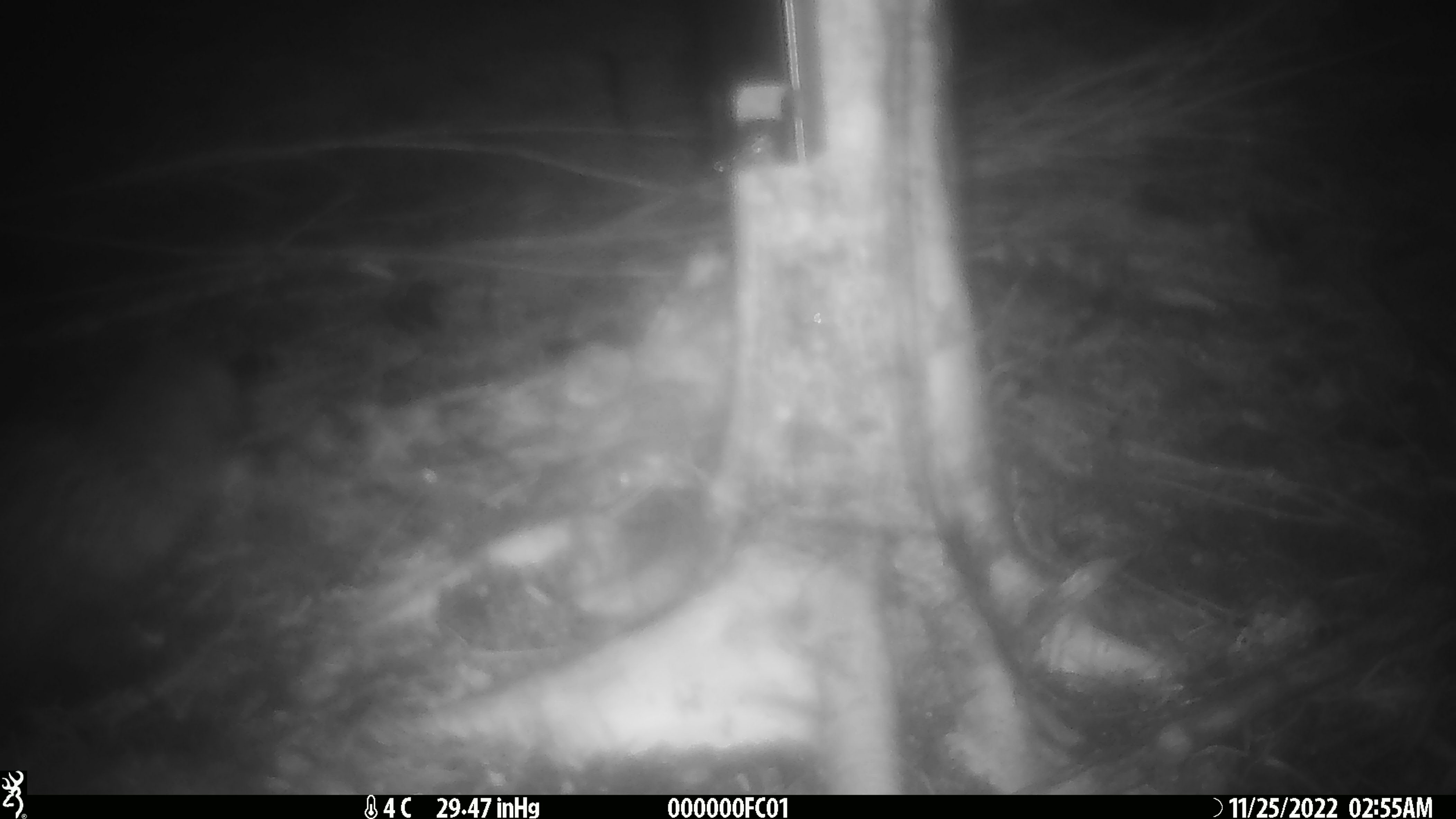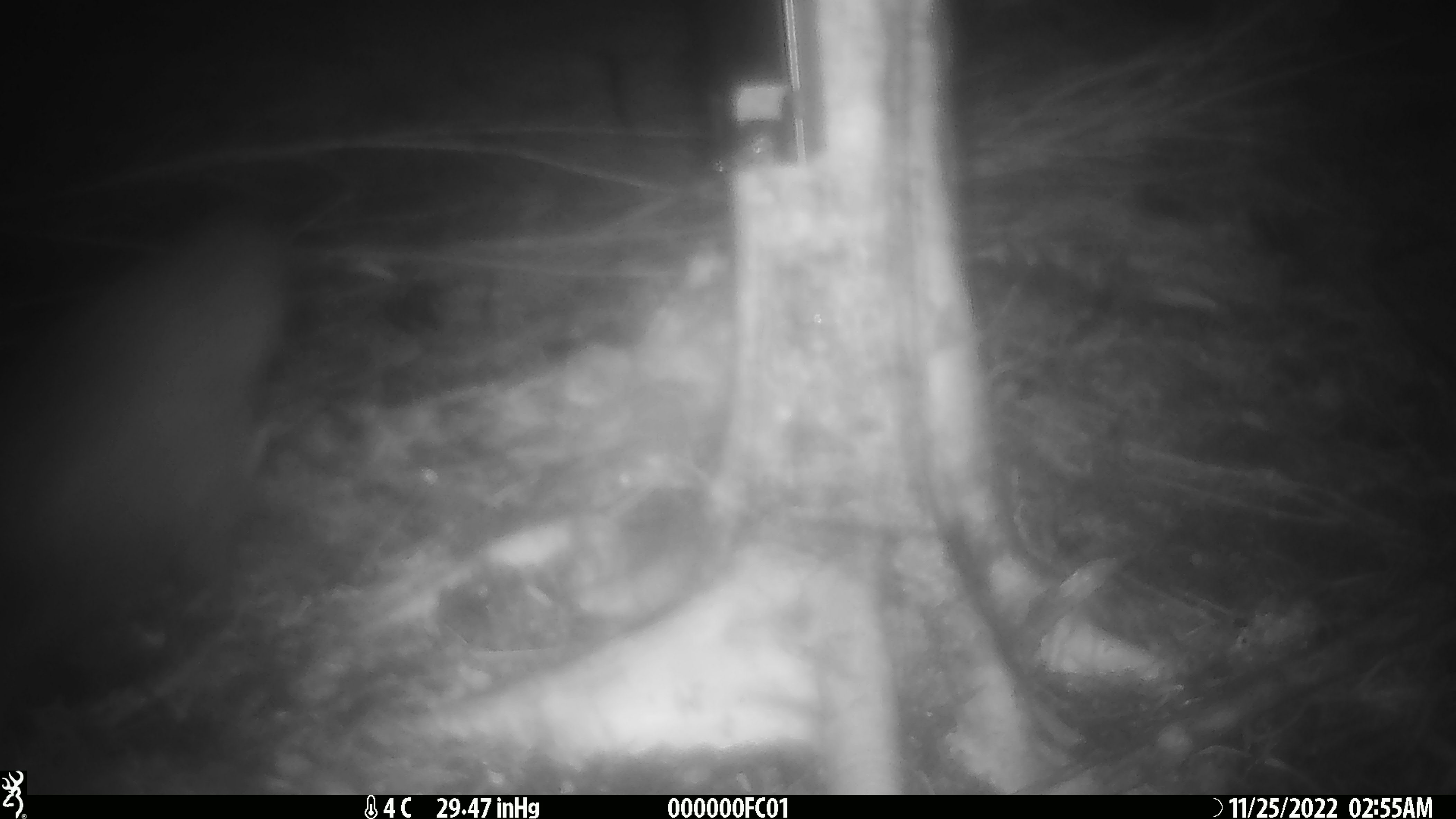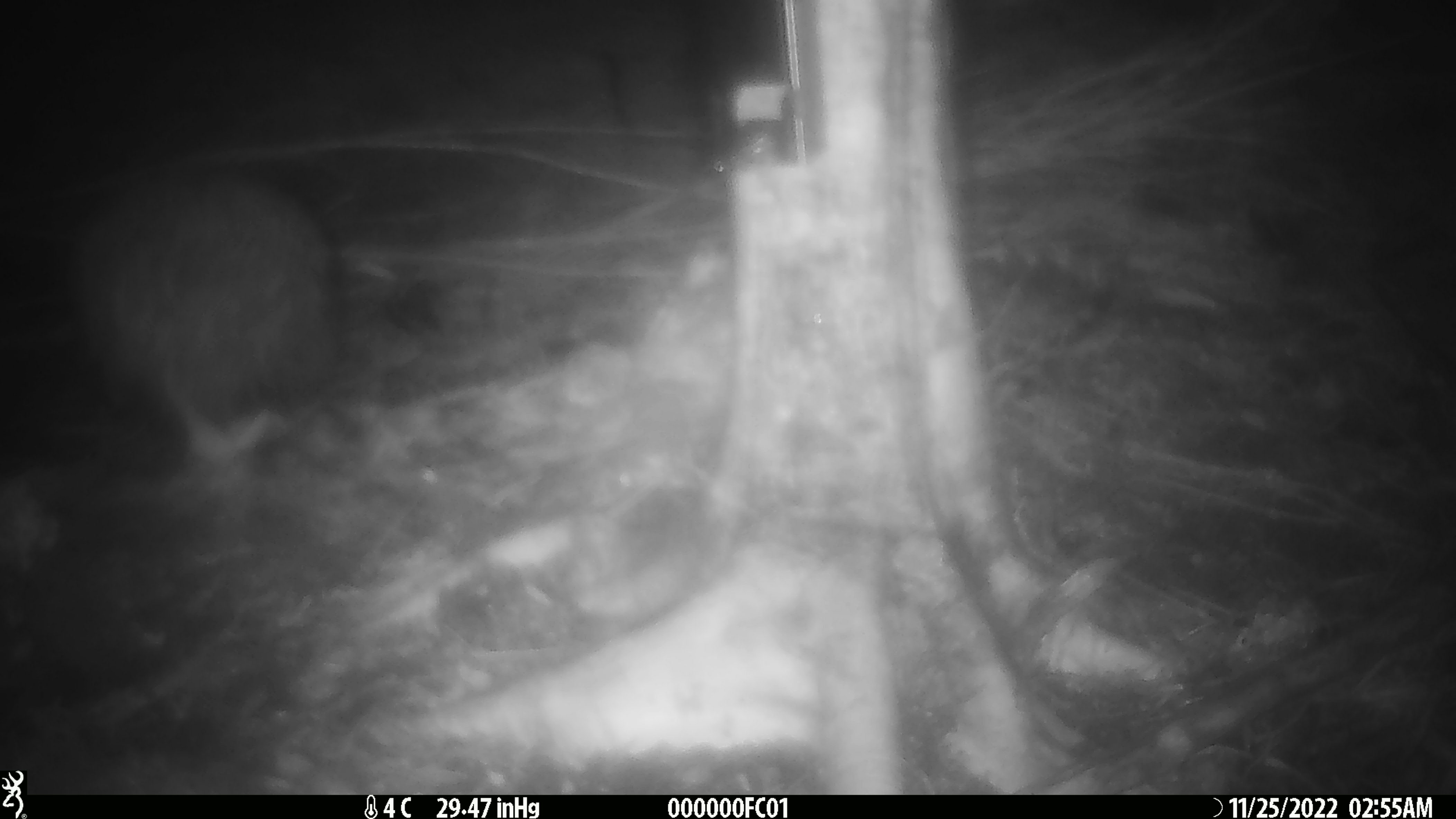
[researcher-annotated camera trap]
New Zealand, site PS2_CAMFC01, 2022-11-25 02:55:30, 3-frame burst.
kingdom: Animalia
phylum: Chordata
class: Aves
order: Apterygiformes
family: Apterygidae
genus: Apteryx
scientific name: Apteryx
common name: kiwi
Kiwi (Apteryx).